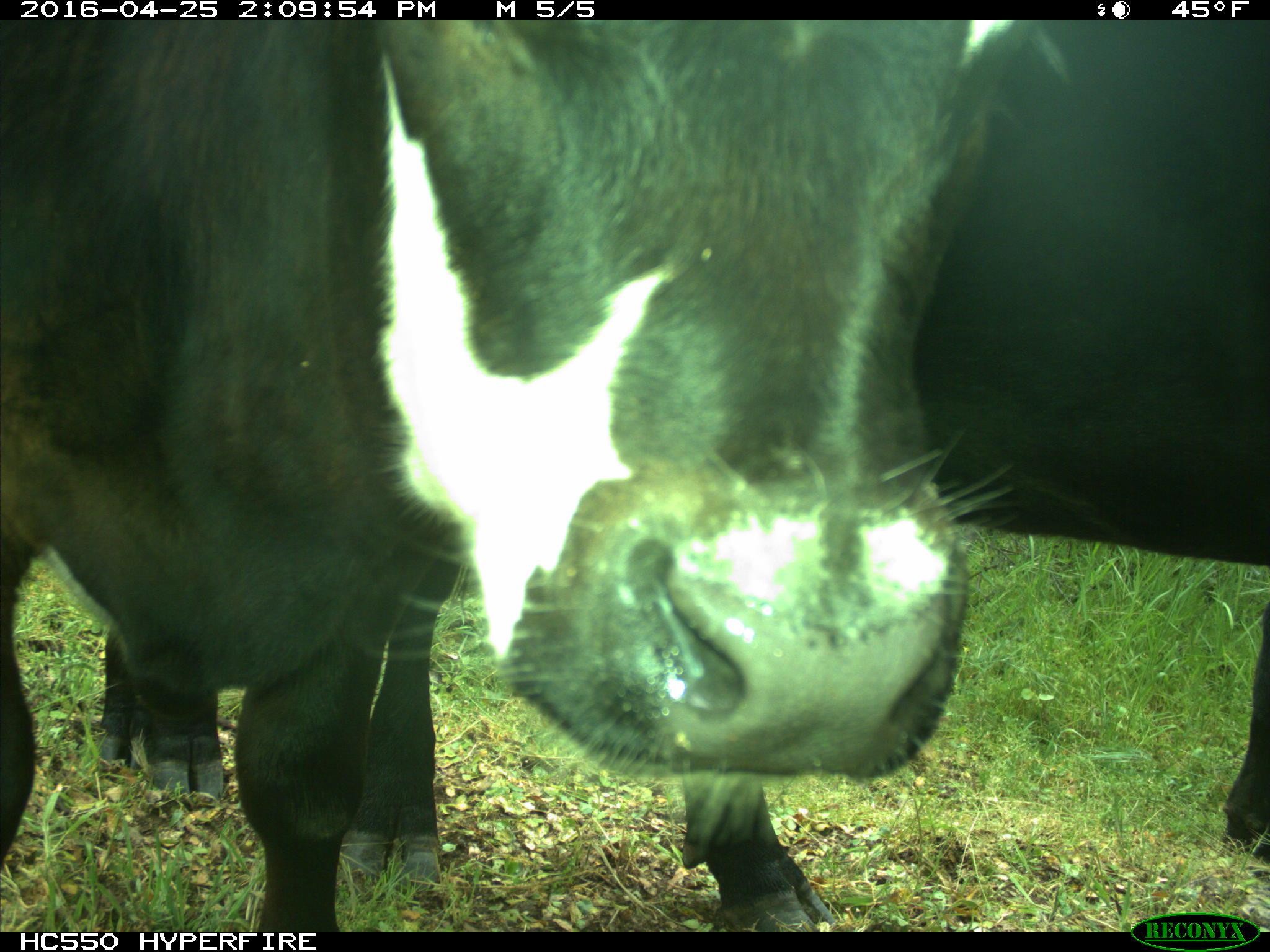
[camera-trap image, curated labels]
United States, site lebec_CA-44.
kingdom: Animalia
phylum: Chordata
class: Mammalia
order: Artiodactyla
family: Bovidae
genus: Bos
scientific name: Bos taurus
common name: domestic cow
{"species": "Bos taurus (domestic cow)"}